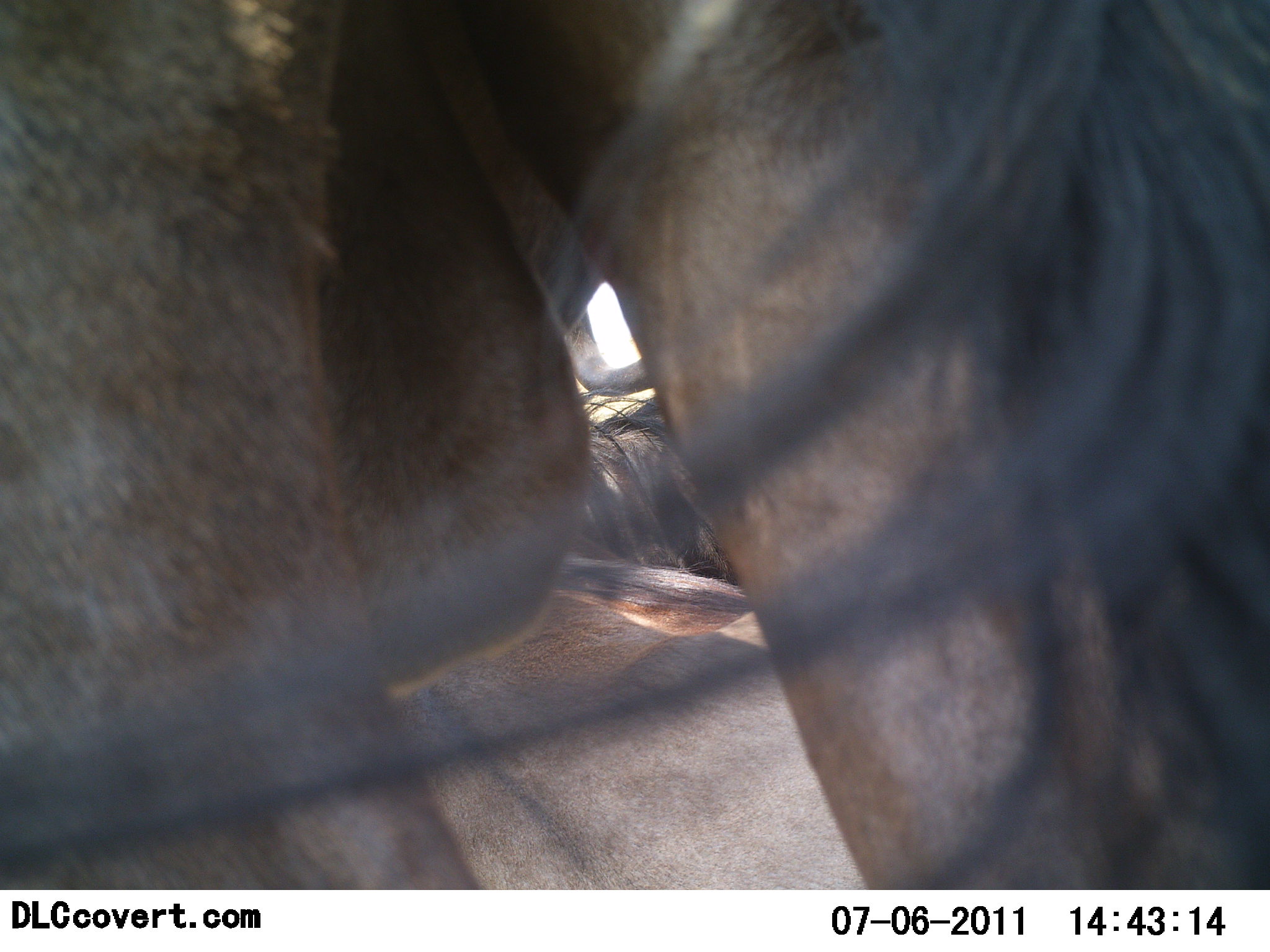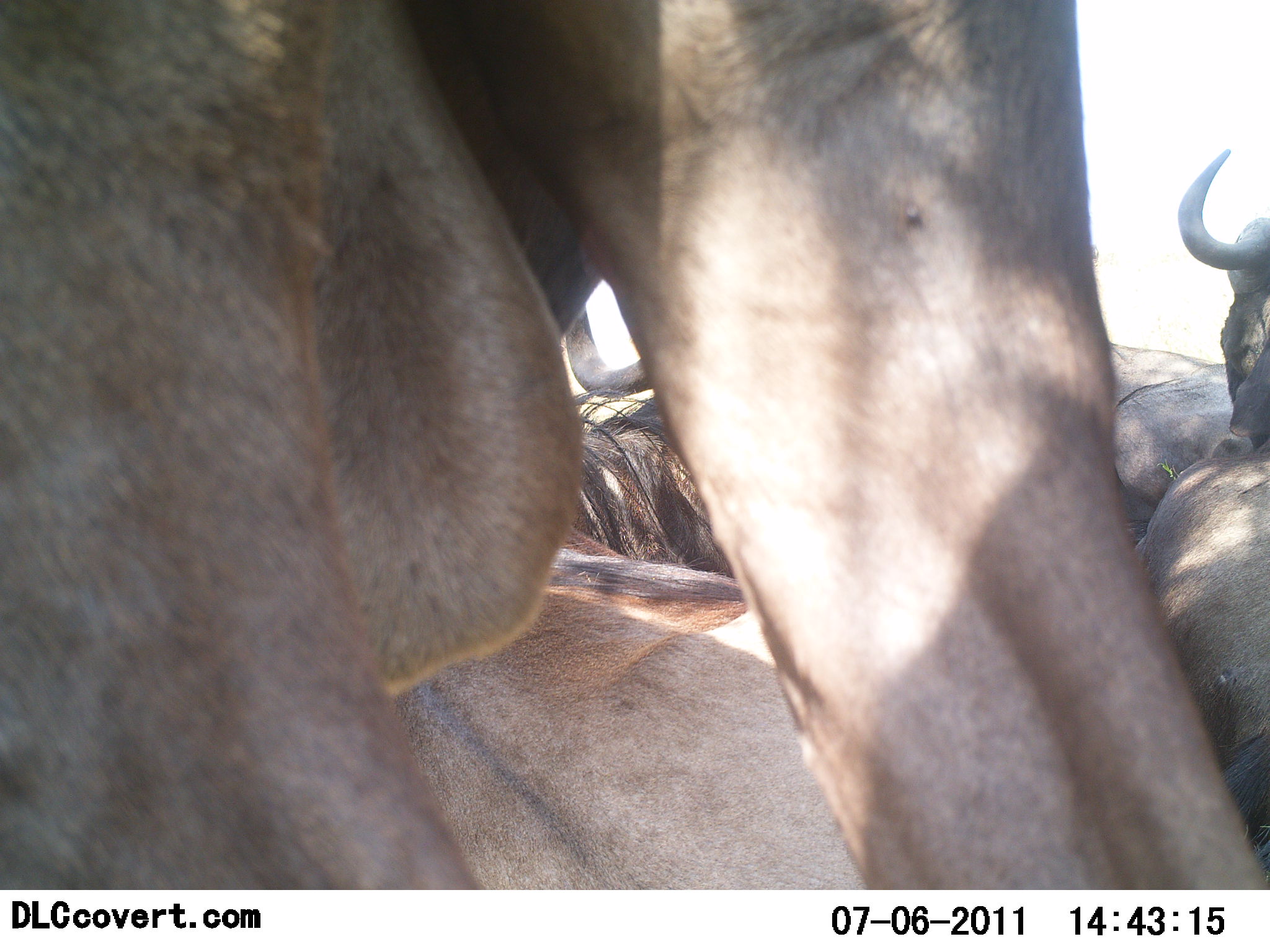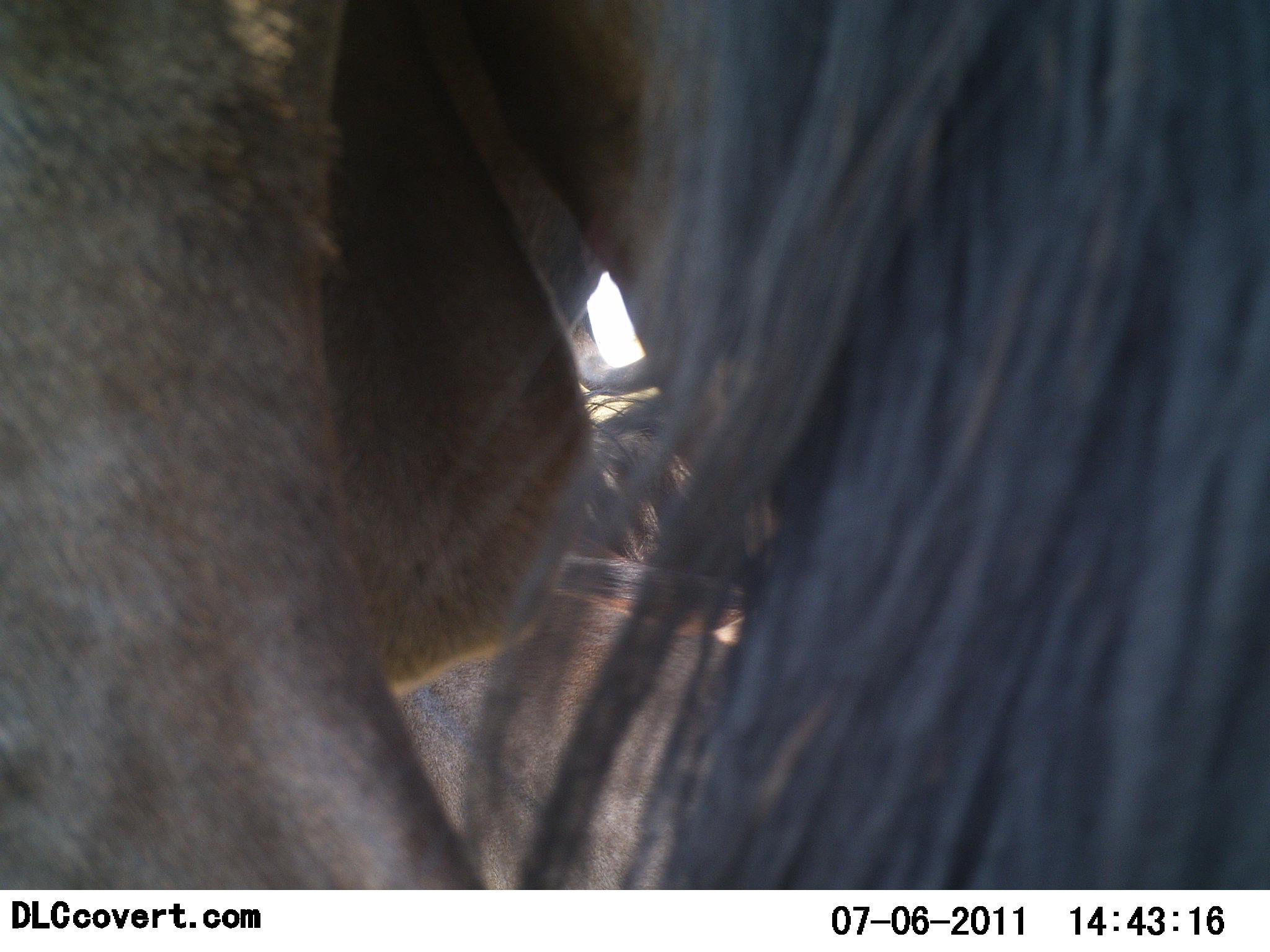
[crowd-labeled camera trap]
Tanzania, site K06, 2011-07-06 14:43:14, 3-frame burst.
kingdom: Animalia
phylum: Chordata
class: Mammalia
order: Artiodactyla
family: Bovidae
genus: Connochaetes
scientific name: Connochaetes taurinus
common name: blue wildebeest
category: wildebeest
Wildebeest (blue wildebeest) (Connochaetes taurinus), count 3. Behavior (volunteer vote fractions): standing 69%, resting 46%, moving 8%, interacting 8%. Young present (vote fraction): 0%. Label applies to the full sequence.